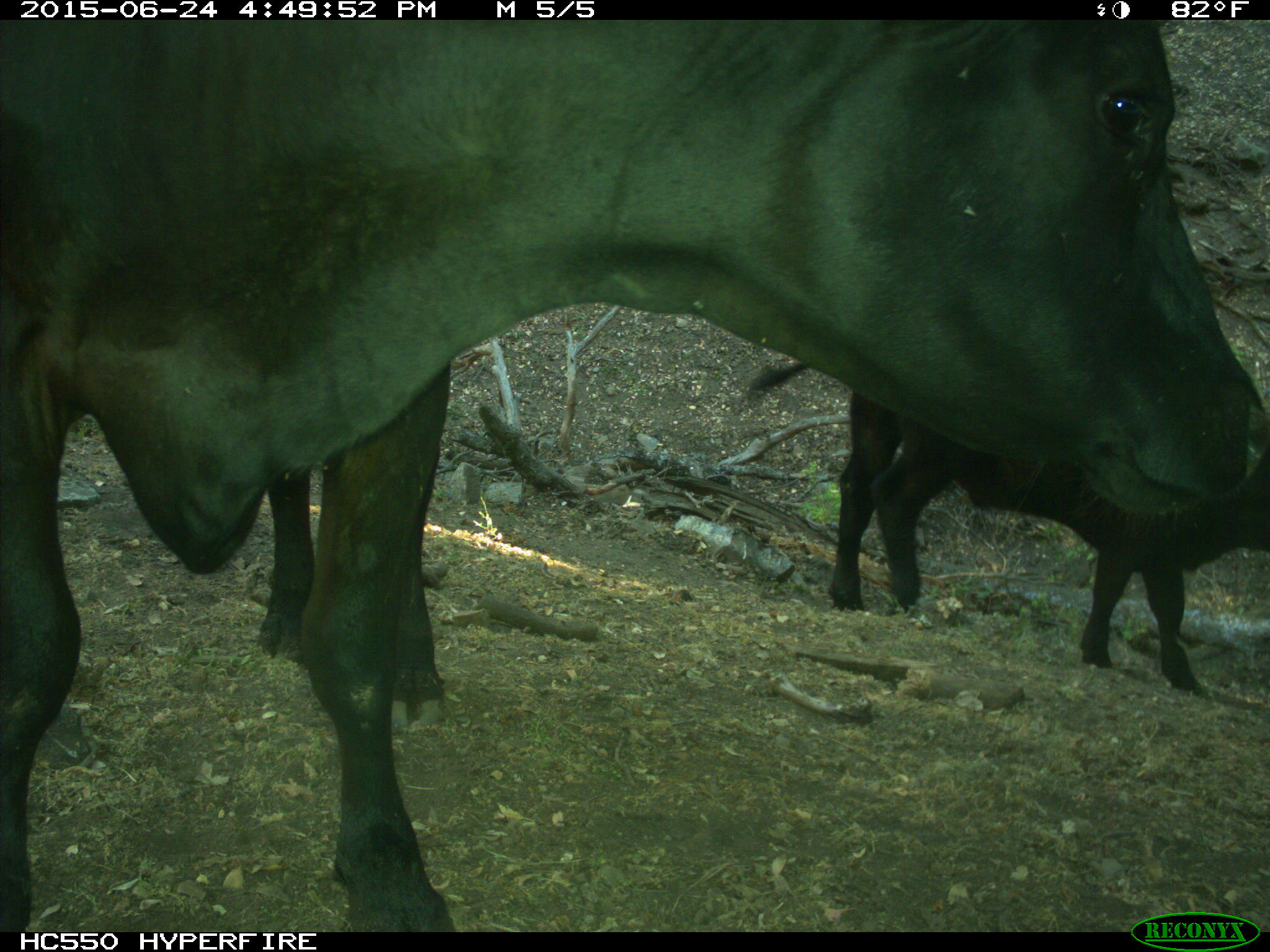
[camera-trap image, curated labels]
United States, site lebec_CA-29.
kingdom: Animalia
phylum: Chordata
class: Mammalia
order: Artiodactyla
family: Bovidae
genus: Bos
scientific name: Bos taurus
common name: domestic cow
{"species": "Bos taurus (domestic cow)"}